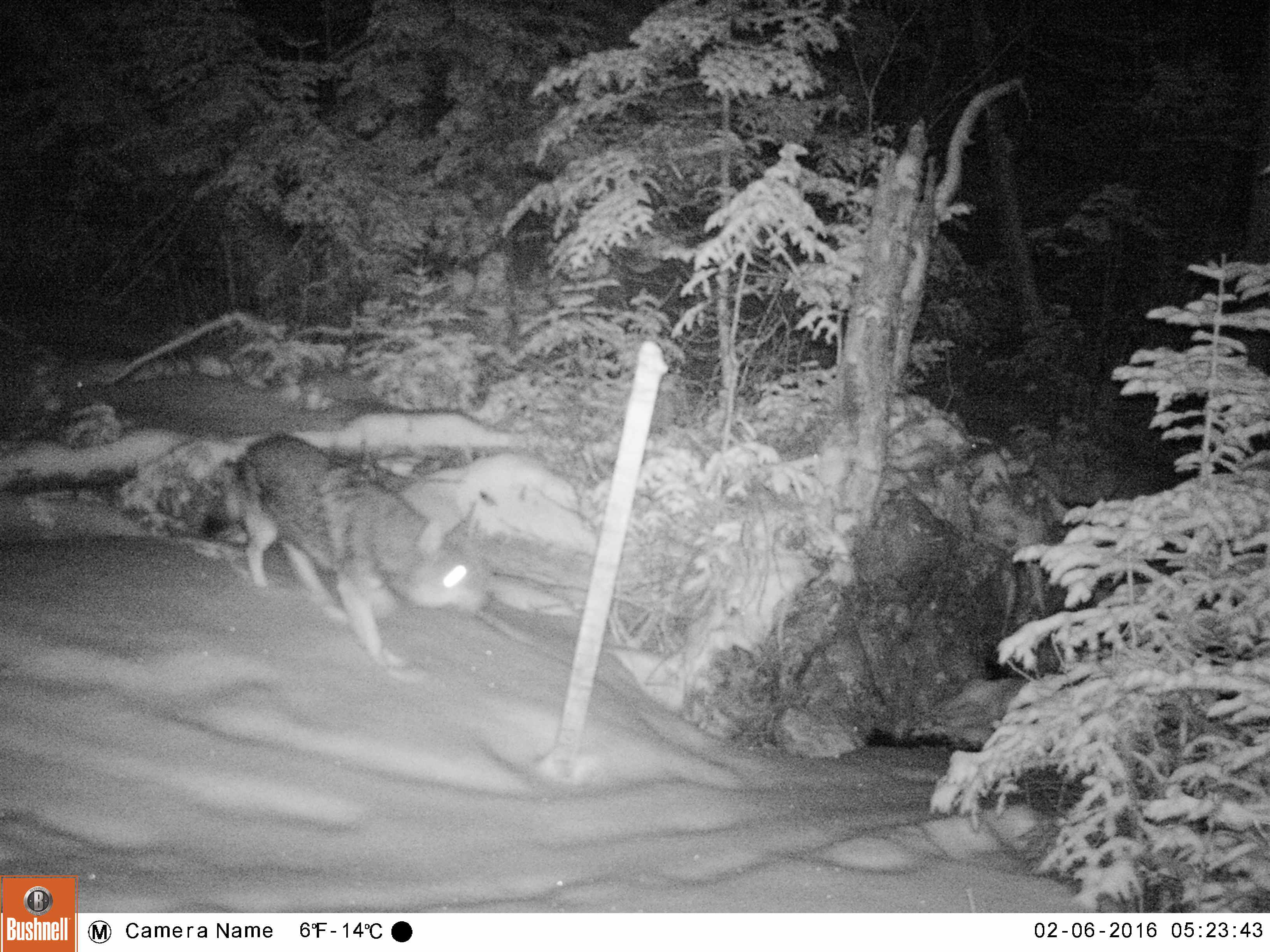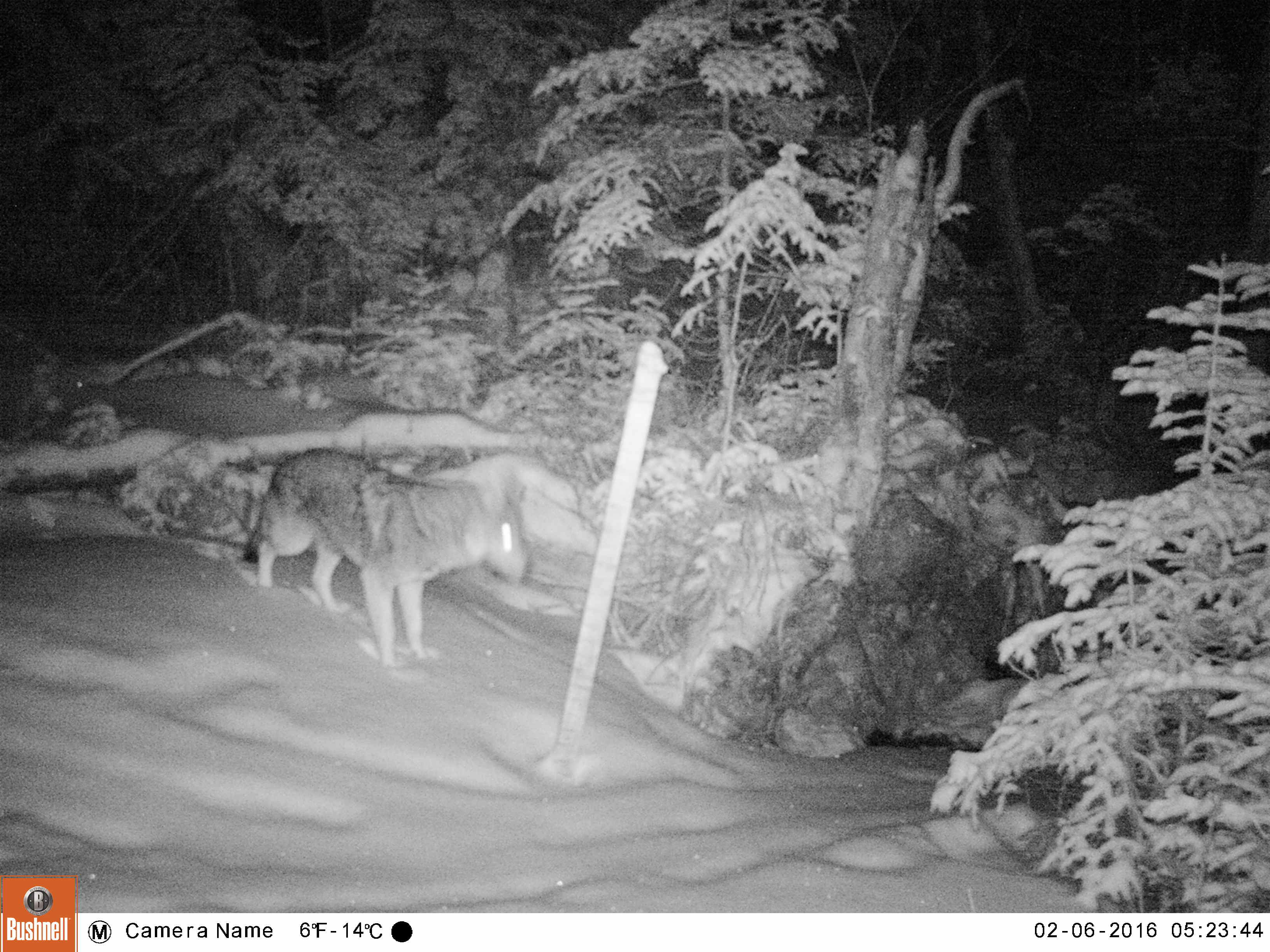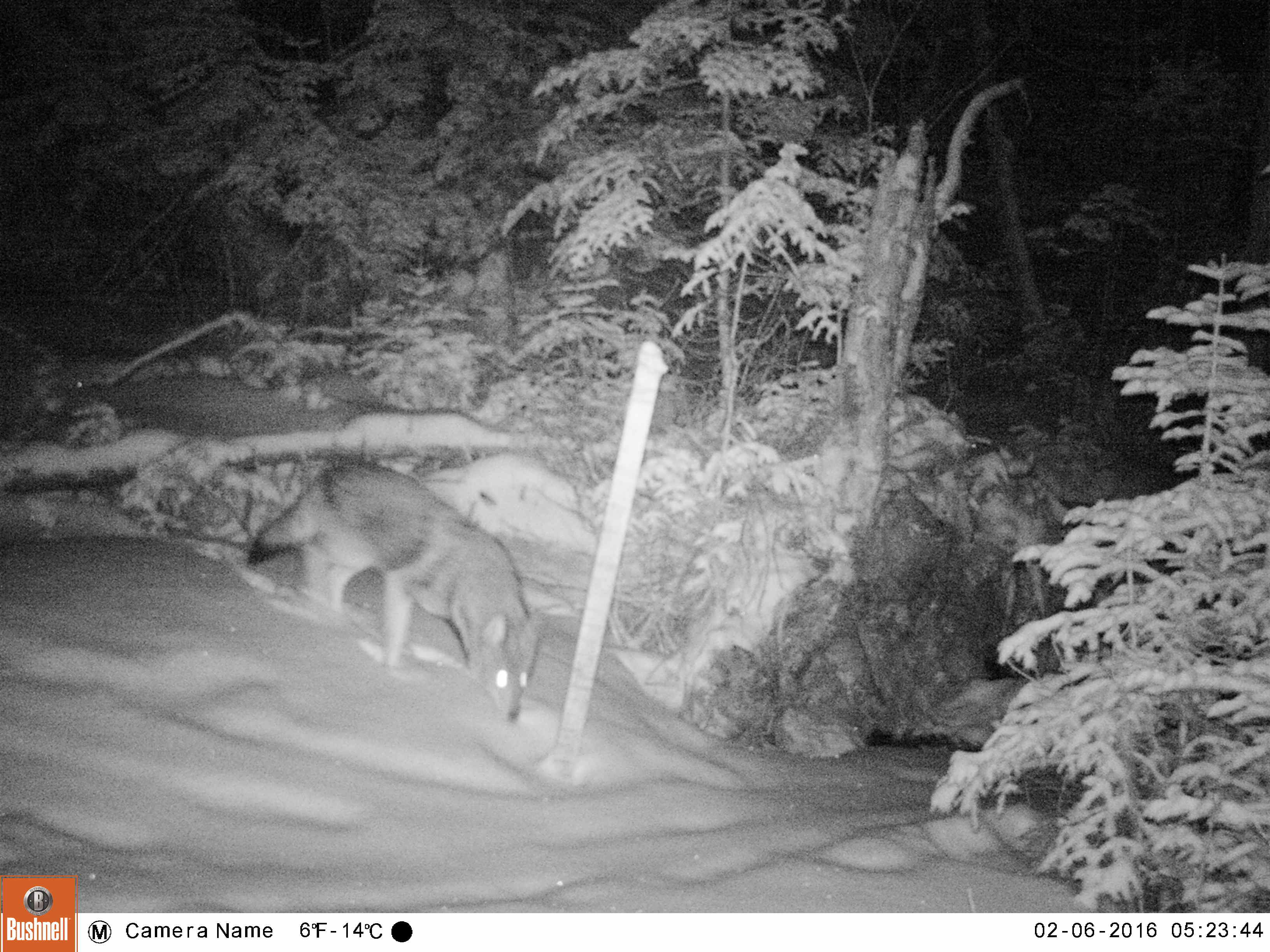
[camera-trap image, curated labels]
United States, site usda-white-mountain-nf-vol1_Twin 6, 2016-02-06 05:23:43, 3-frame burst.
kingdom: Animalia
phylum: Chordata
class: Mammalia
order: Carnivora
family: Canidae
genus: Canis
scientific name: Canis latrans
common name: coyote